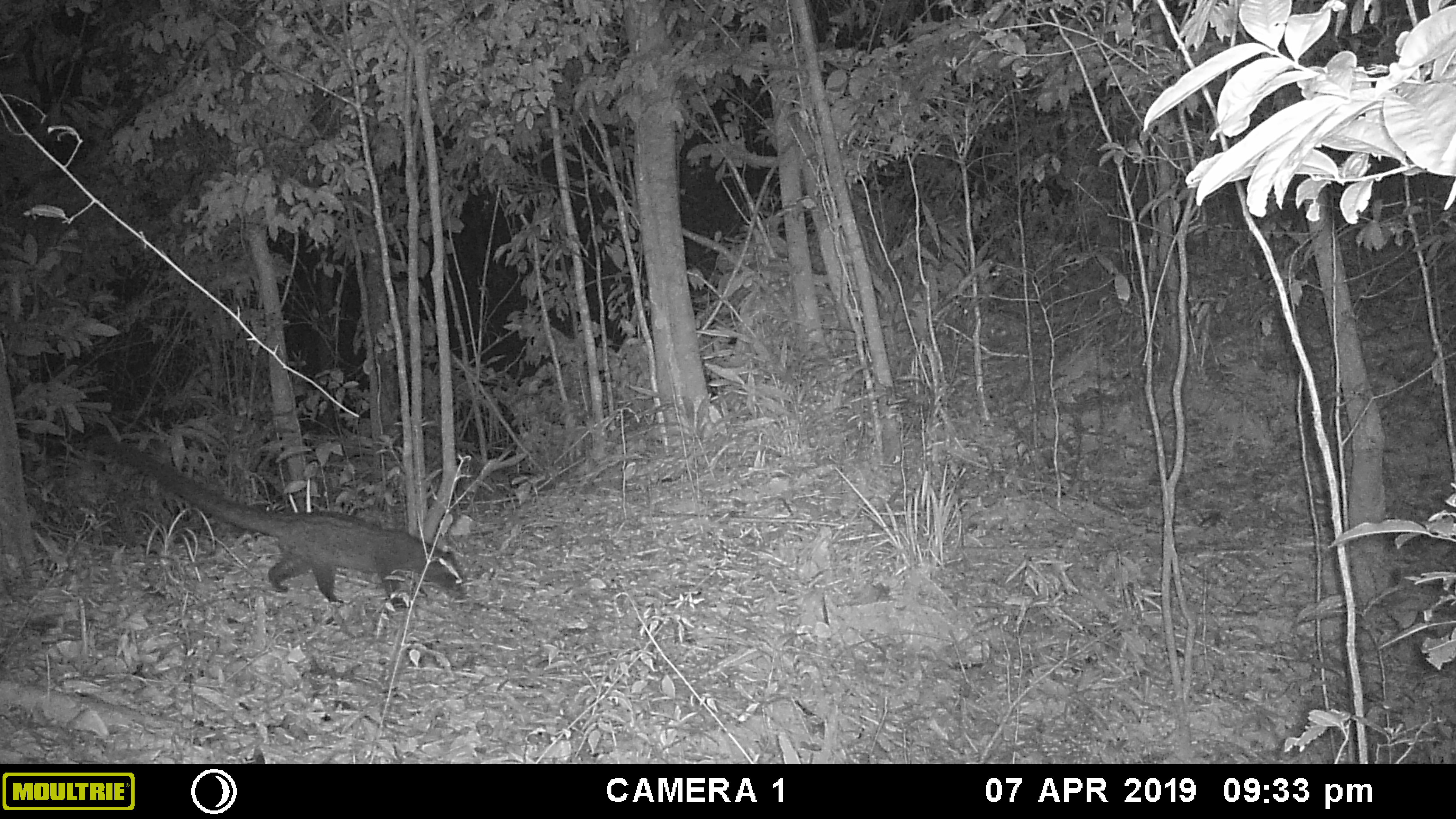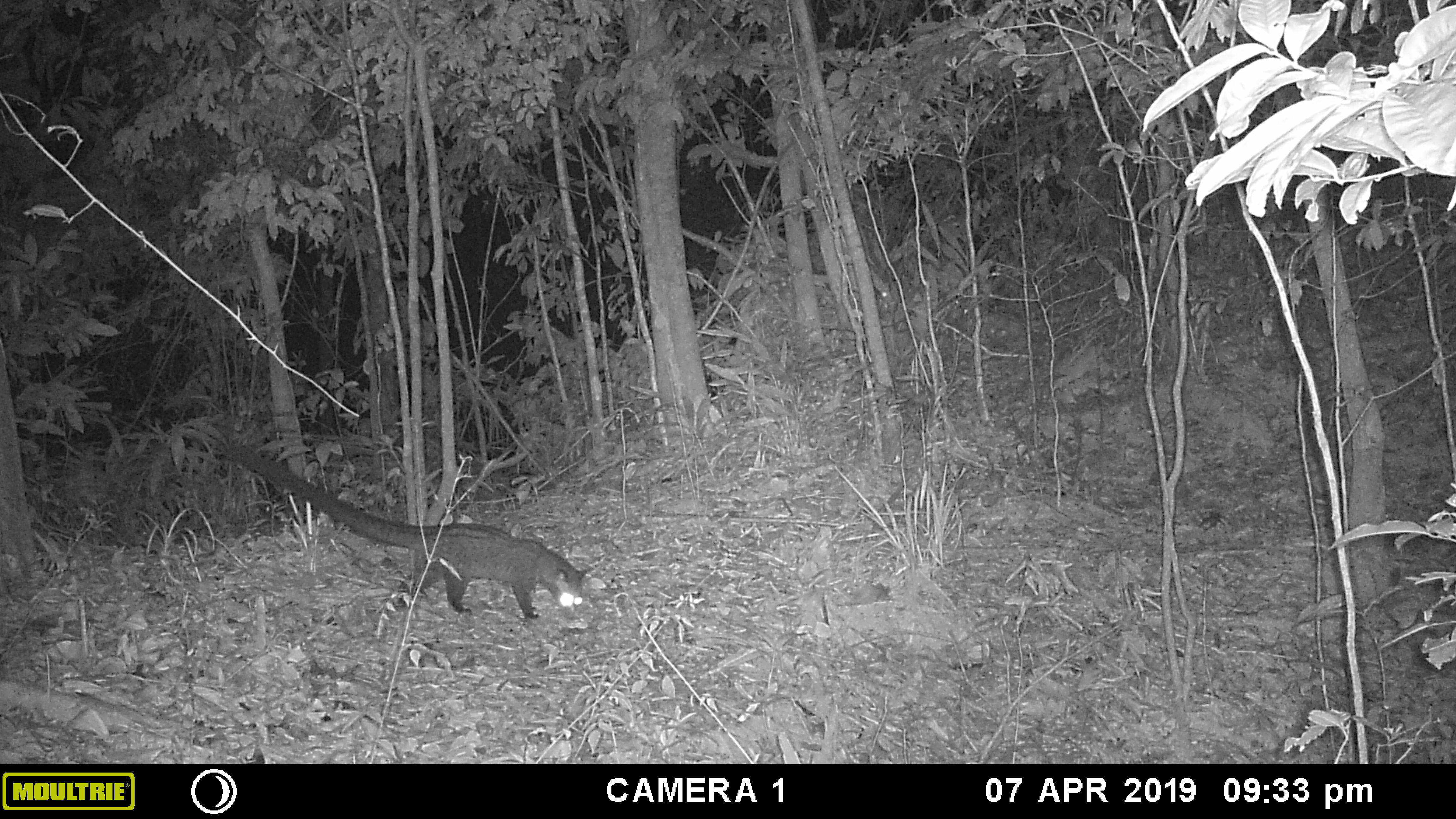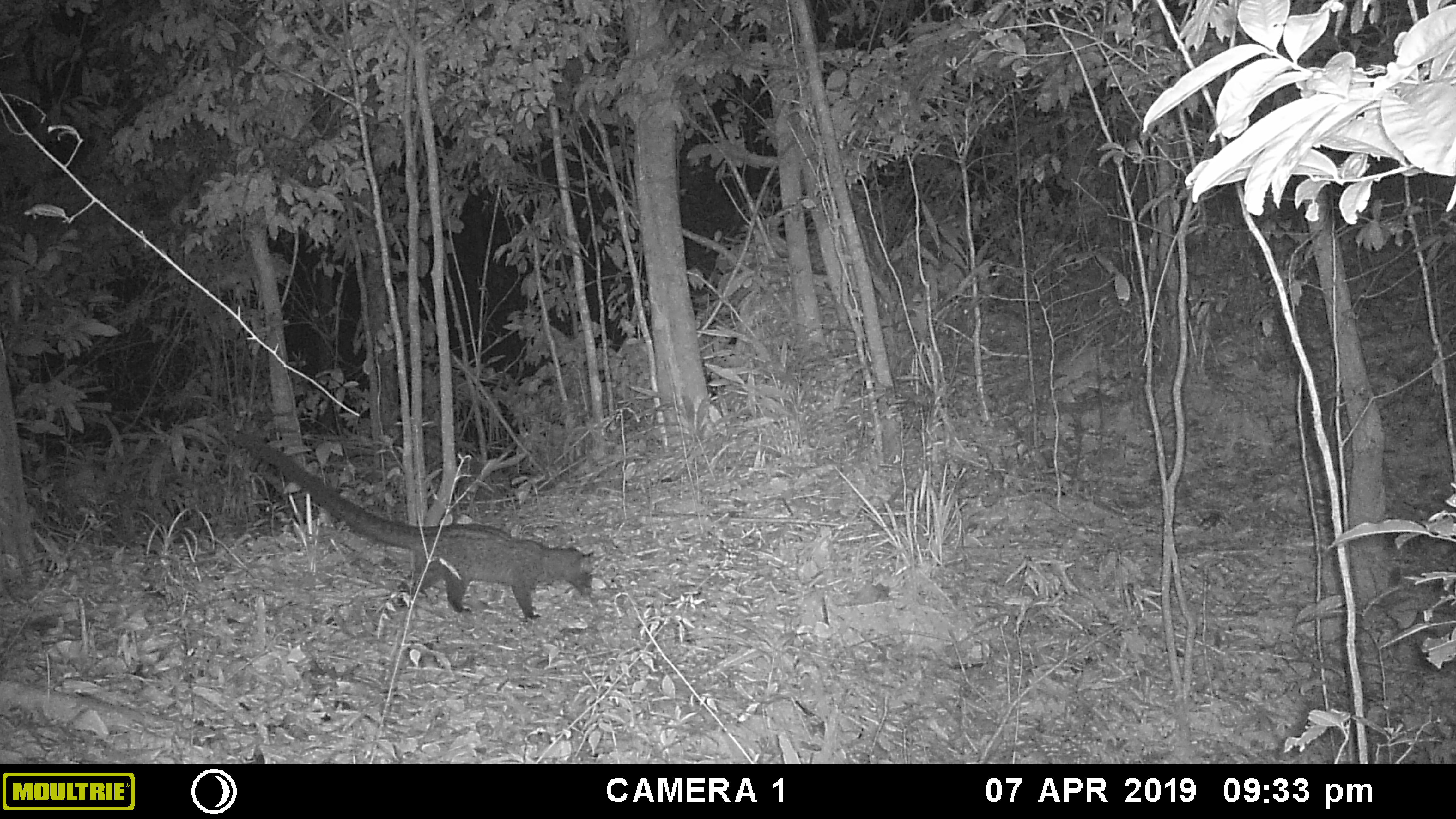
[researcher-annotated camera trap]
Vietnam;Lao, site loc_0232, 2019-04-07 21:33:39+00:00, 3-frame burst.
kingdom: Animalia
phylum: Chordata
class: Mammalia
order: Carnivora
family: Viverridae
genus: Paradoxurus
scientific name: Paradoxurus hermaphroditus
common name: common palm civet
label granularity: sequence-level